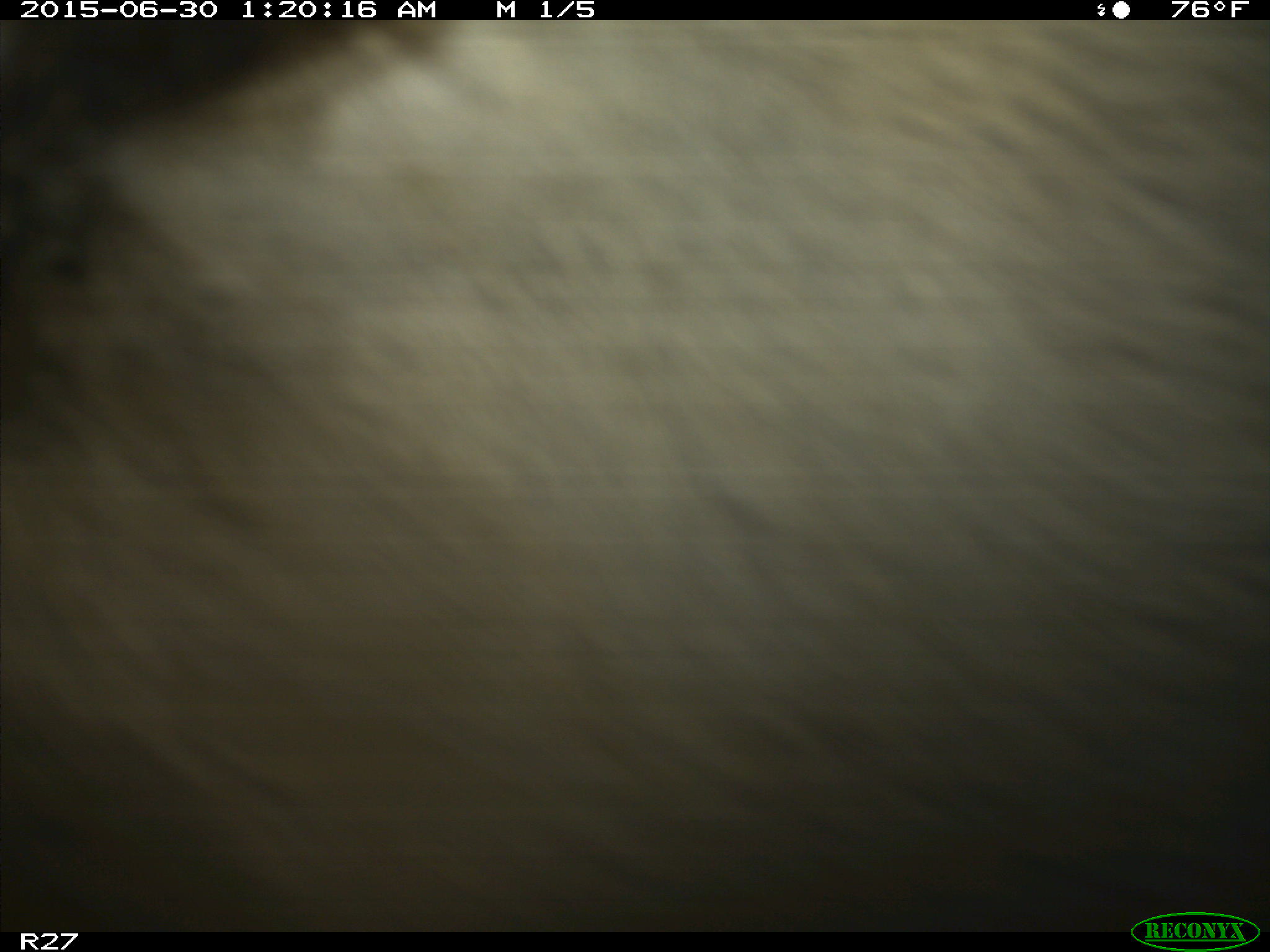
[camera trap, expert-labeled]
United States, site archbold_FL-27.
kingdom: Animalia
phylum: Chordata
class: Mammalia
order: Artiodactyla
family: Bovidae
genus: Bos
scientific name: Bos taurus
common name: domestic cow